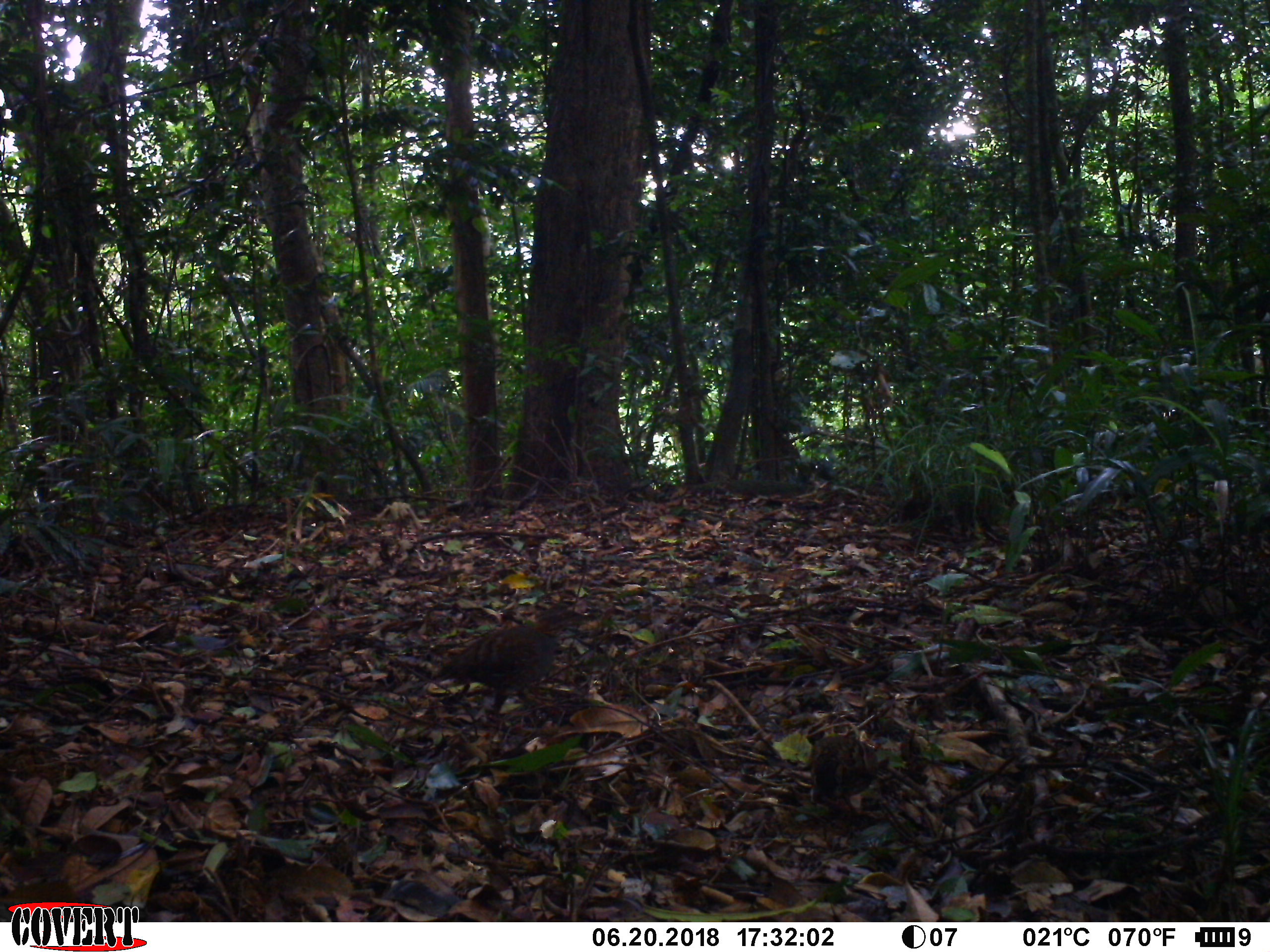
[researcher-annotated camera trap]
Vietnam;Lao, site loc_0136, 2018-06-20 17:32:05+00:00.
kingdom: Animalia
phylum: Chordata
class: Aves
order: Galliformes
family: Phasianidae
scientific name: Phasianidae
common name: partridge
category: unidentified partridge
Unidentified partridge (partridge) (Phasianidae). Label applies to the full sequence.